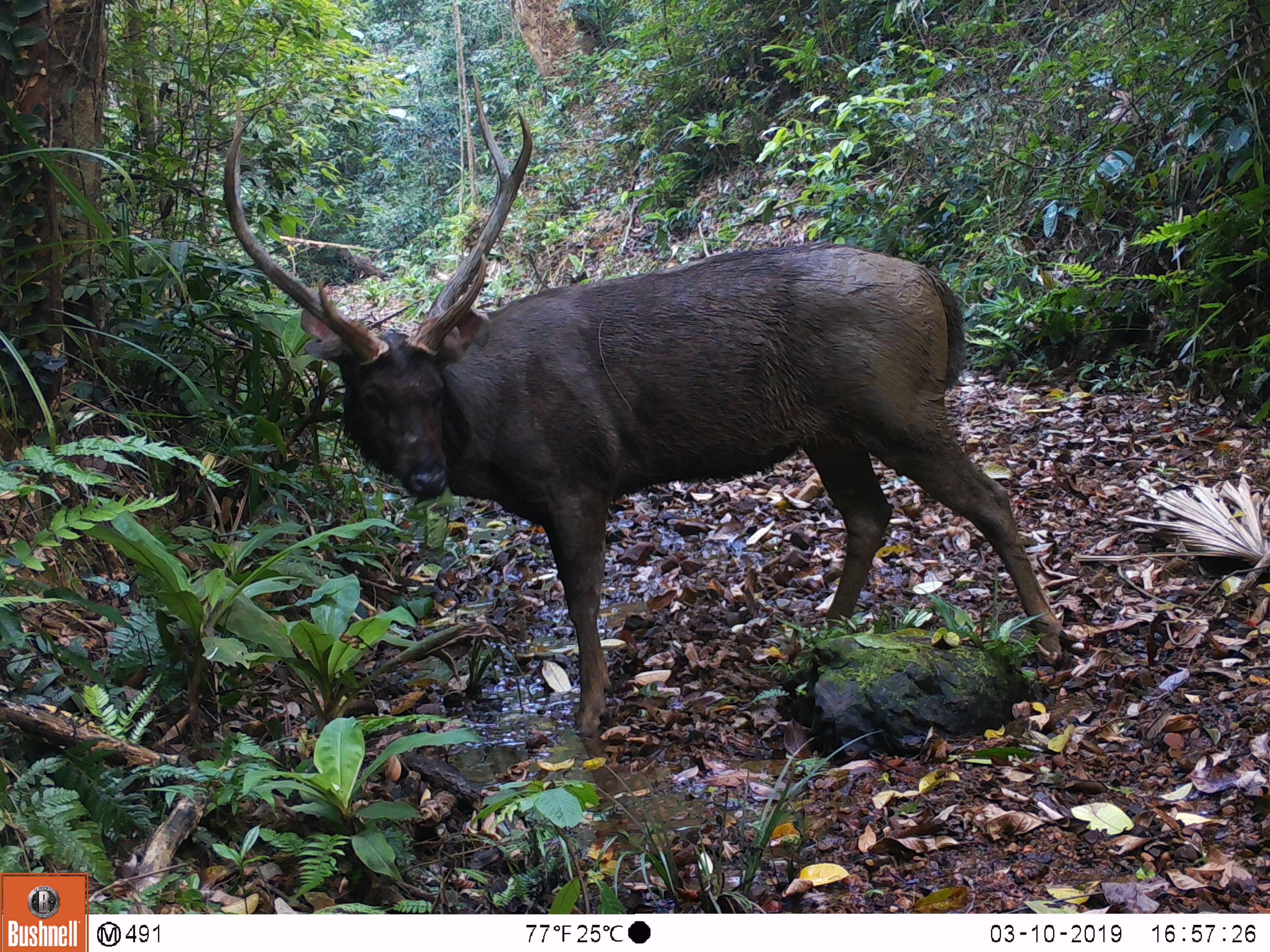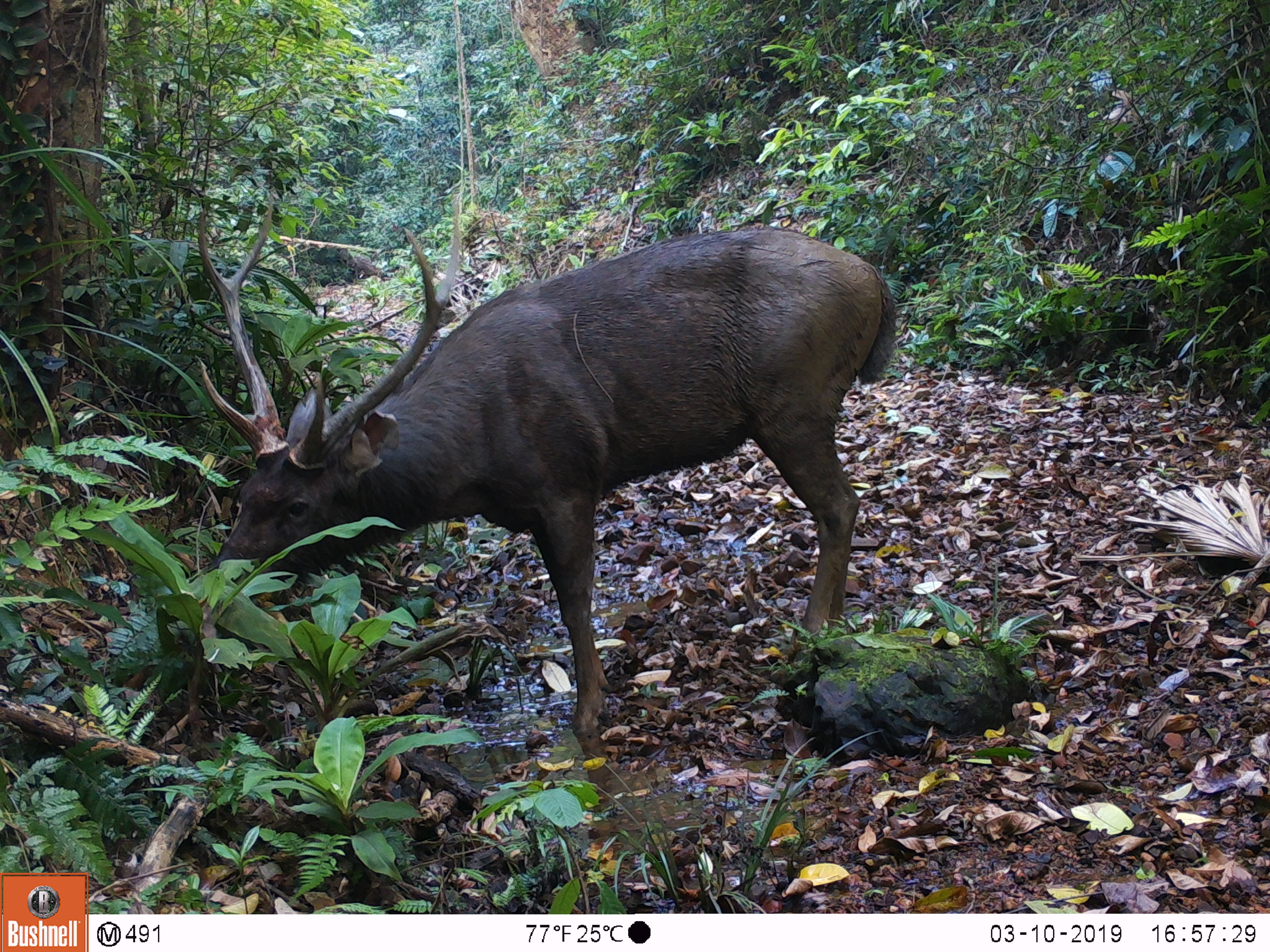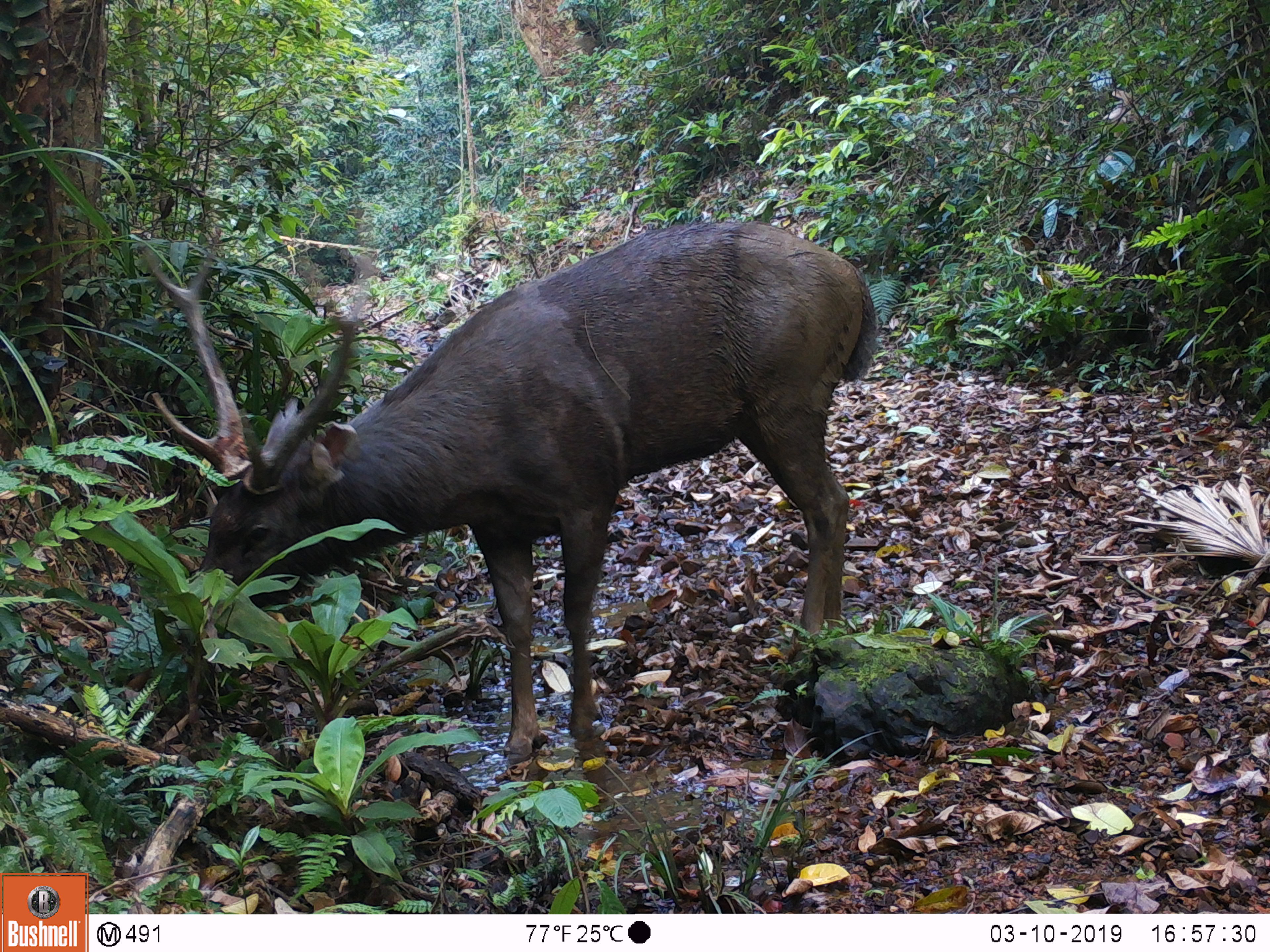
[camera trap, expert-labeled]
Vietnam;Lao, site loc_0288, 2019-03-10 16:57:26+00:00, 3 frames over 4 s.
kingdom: Animalia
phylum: Chordata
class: Mammalia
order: Artiodactyla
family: Cervidae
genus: Rusa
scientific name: Rusa unicolor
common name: sambar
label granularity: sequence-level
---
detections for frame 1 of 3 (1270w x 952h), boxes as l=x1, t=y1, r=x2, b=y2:
sambar: l=221, t=71, r=1070, b=737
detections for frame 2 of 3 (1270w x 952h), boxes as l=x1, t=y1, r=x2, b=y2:
sambar: l=187, t=186, r=896, b=740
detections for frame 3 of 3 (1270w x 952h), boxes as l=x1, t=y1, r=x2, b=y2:
sambar: l=136, t=215, r=878, b=760